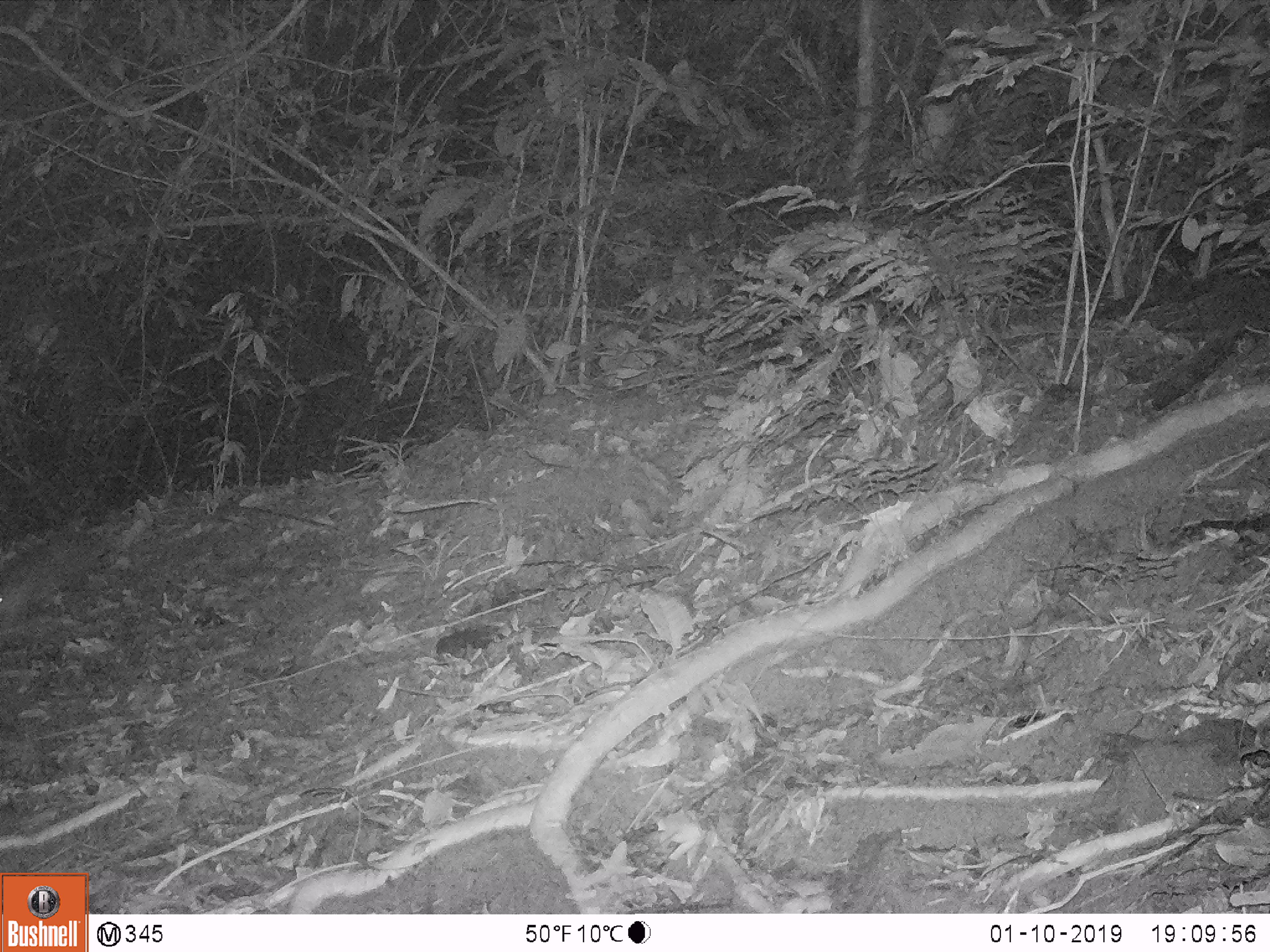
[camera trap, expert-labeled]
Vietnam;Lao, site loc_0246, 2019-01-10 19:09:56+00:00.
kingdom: Animalia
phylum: Chordata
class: Mammalia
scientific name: Mammalia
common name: mammal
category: unidentified small mammal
Unidentified small mammal (mammal) (Mammalia). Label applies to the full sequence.